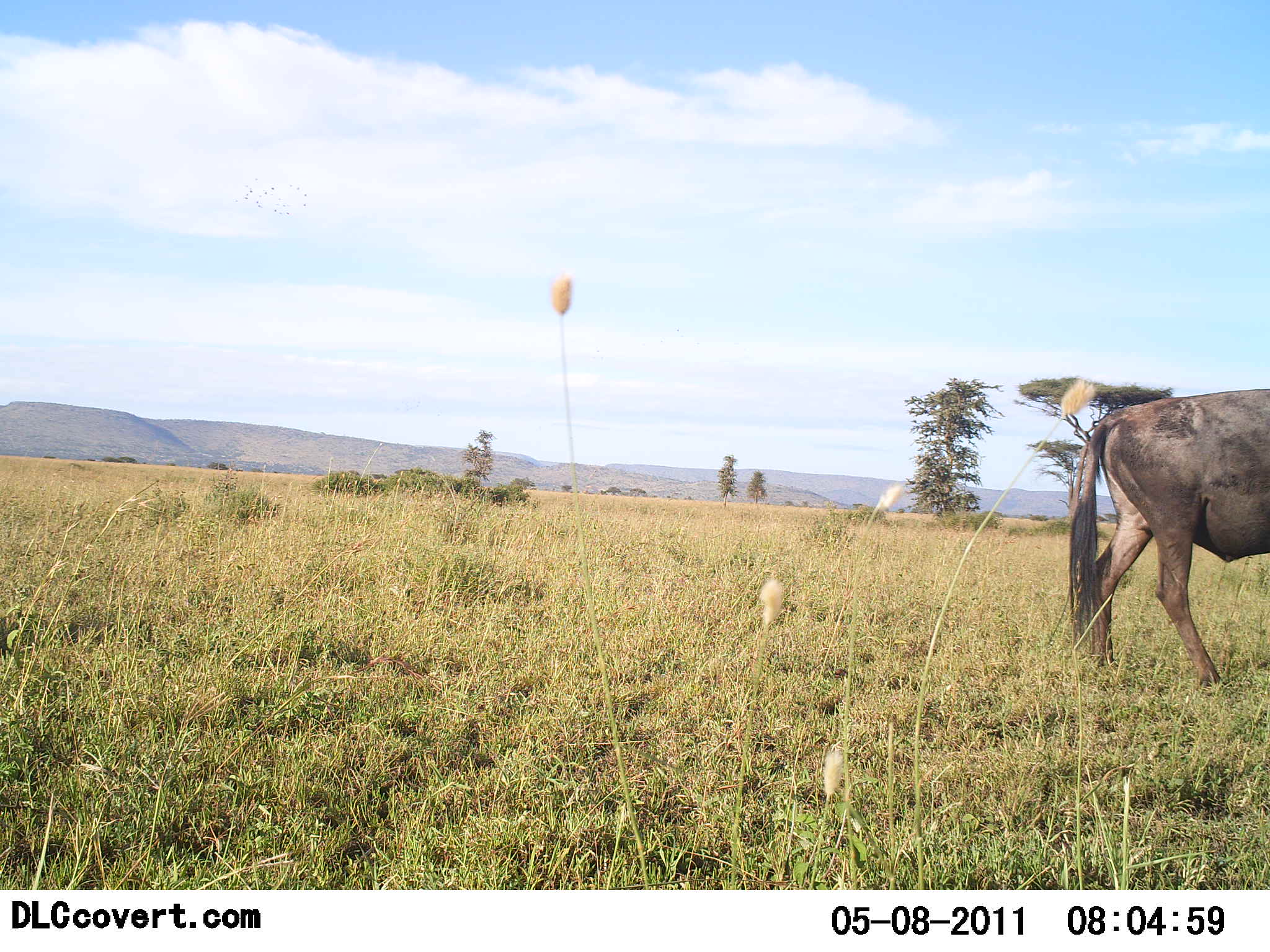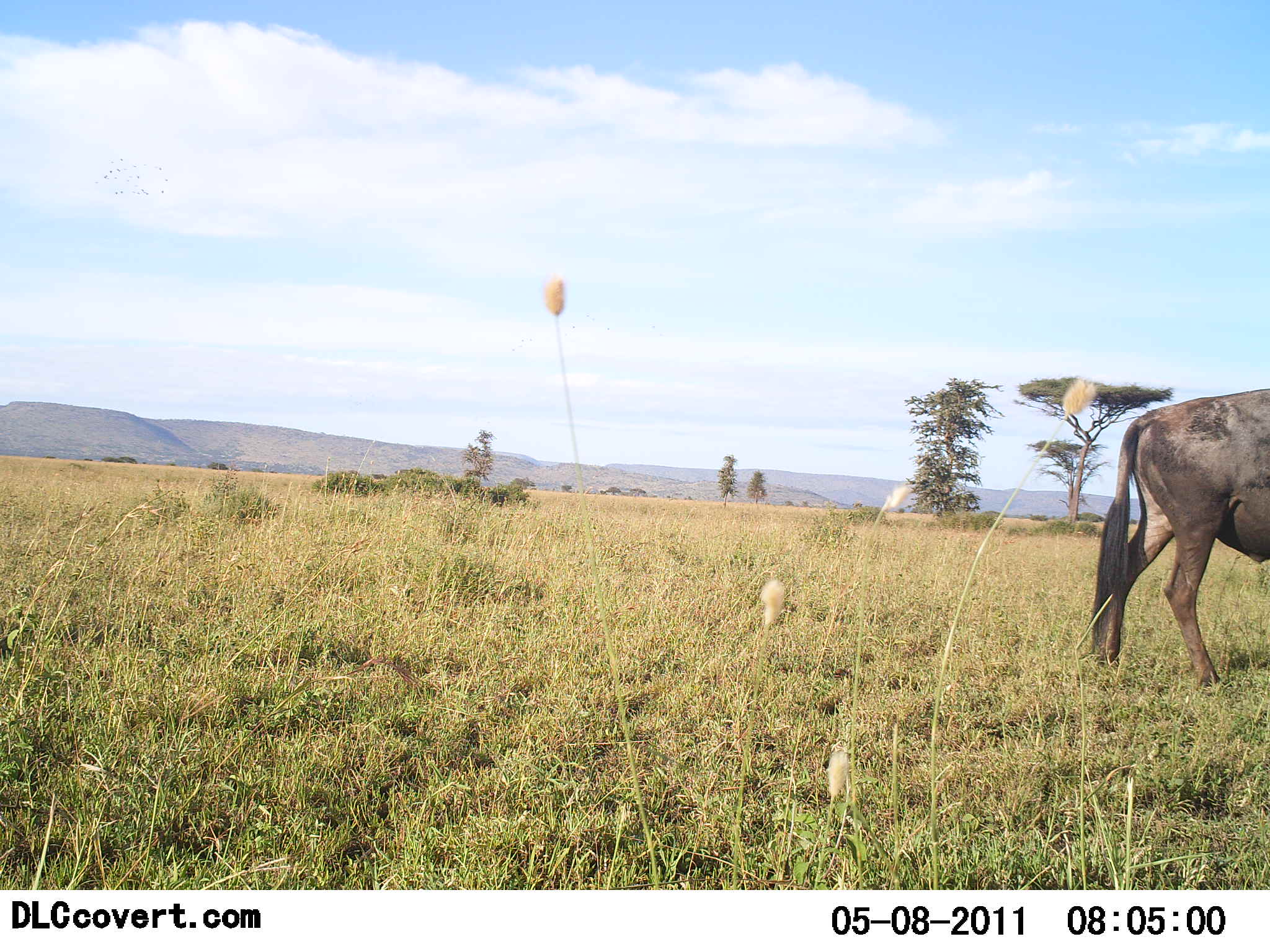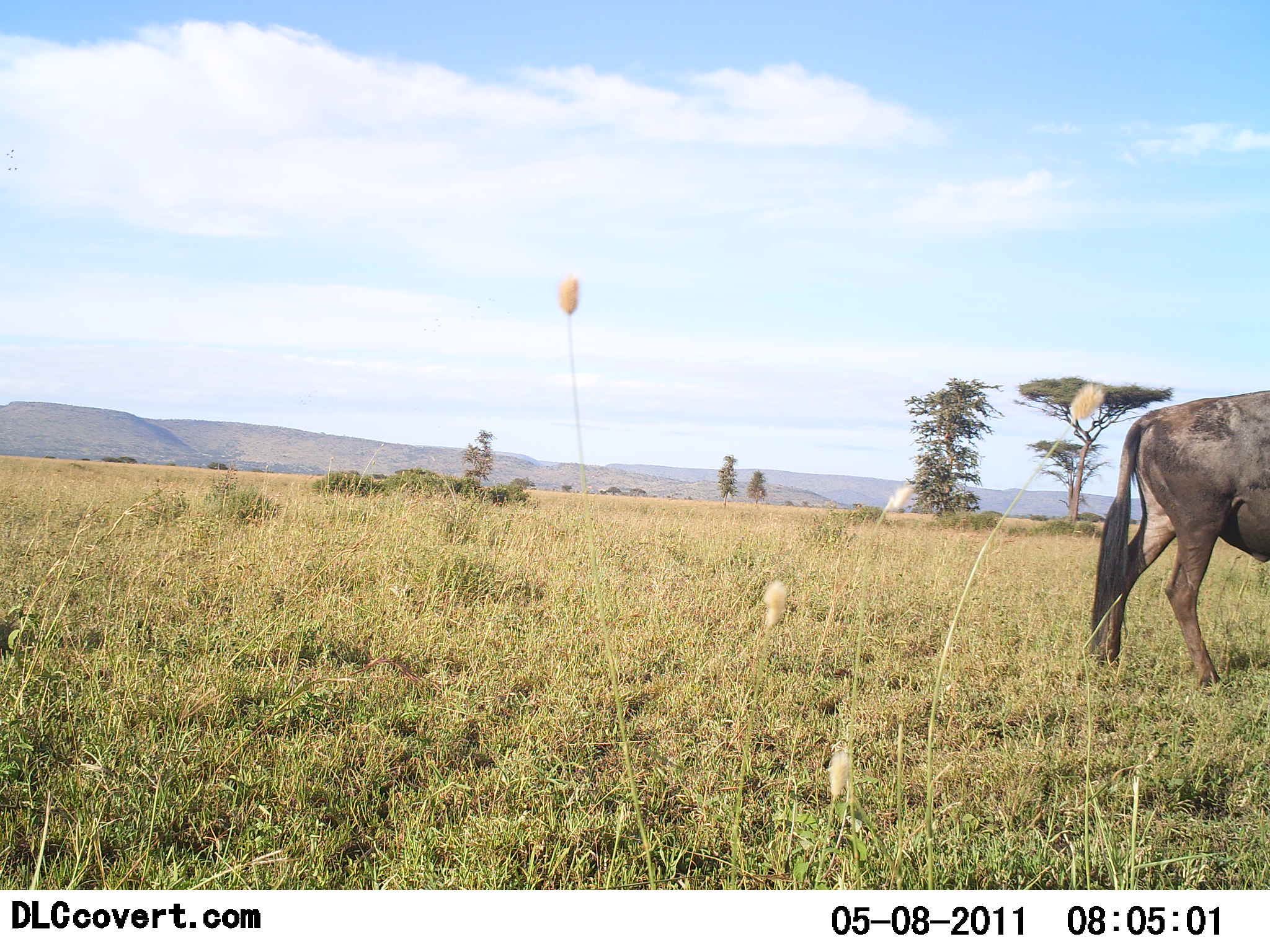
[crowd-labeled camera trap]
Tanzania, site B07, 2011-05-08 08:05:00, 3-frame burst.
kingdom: Animalia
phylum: Chordata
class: Mammalia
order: Artiodactyla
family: Bovidae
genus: Connochaetes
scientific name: Connochaetes taurinus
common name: blue wildebeest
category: wildebeest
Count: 1.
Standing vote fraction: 23%.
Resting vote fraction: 0%.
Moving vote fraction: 77%.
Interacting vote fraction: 0%.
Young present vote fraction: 0%.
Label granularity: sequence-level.